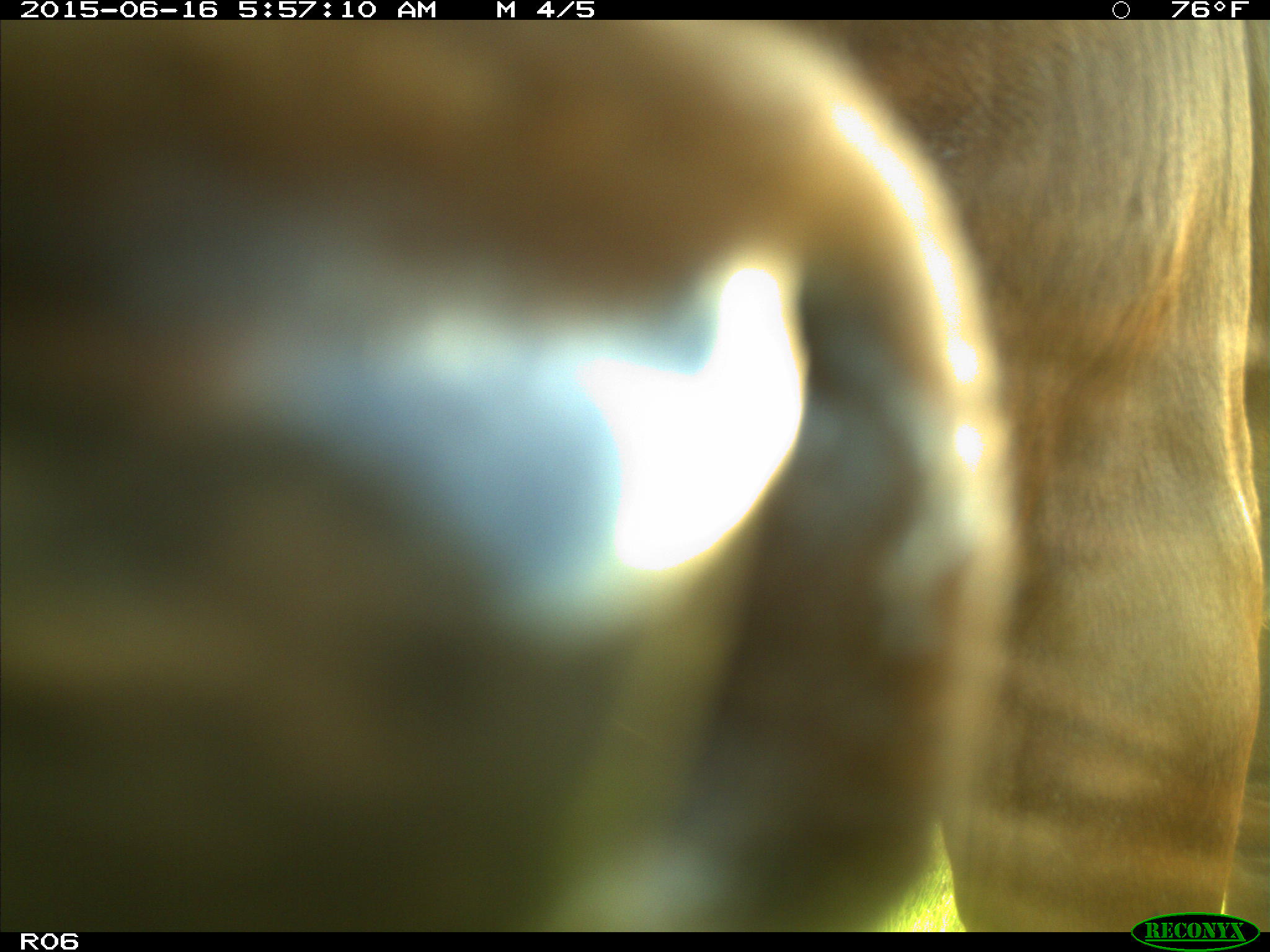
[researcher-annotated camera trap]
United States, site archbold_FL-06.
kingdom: Animalia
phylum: Chordata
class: Mammalia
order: Artiodactyla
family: Bovidae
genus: Bos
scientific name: Bos taurus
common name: domestic cow